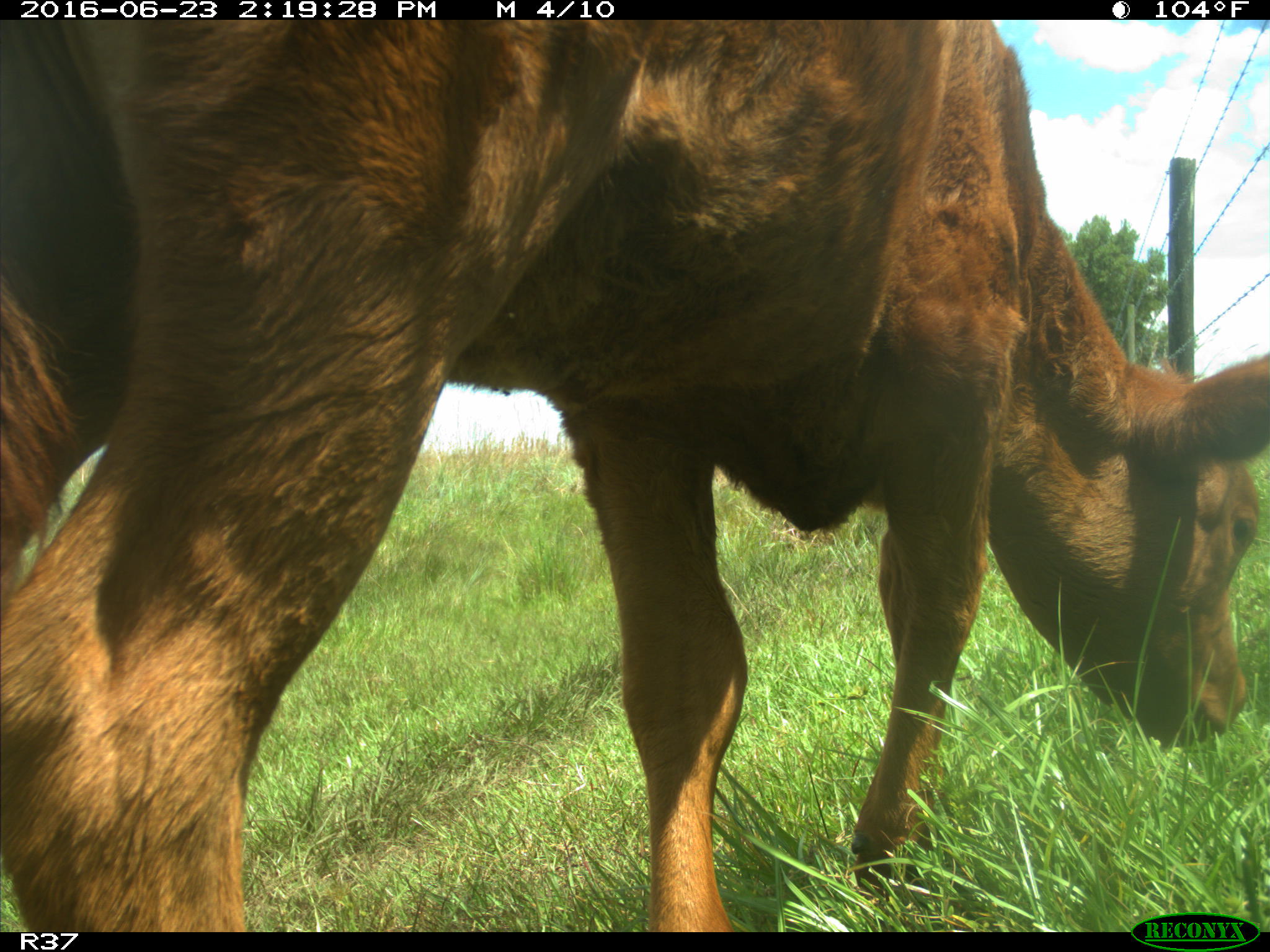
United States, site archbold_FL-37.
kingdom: Animalia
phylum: Chordata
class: Mammalia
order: Artiodactyla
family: Bovidae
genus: Bos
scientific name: Bos taurus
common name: domestic cow